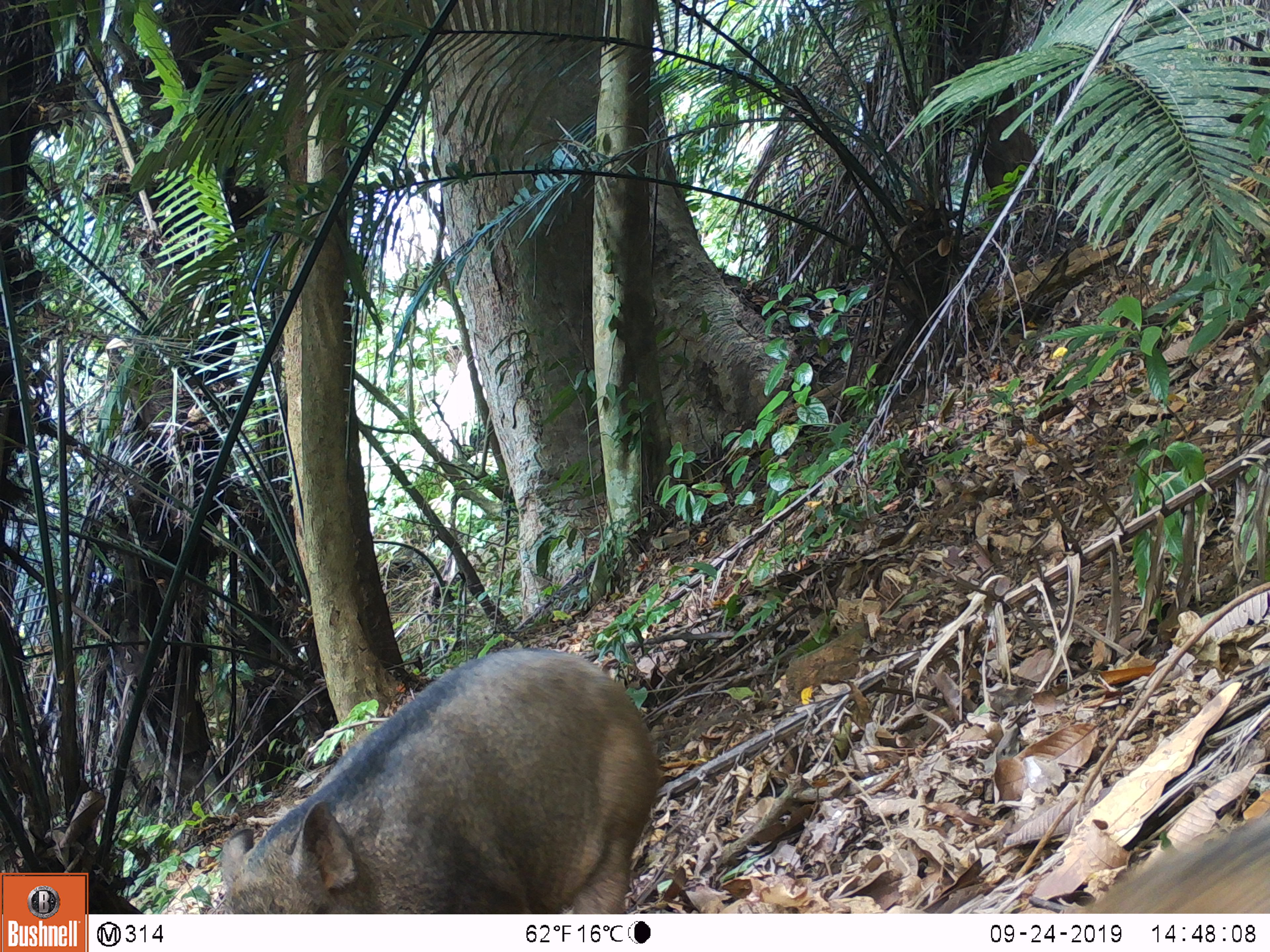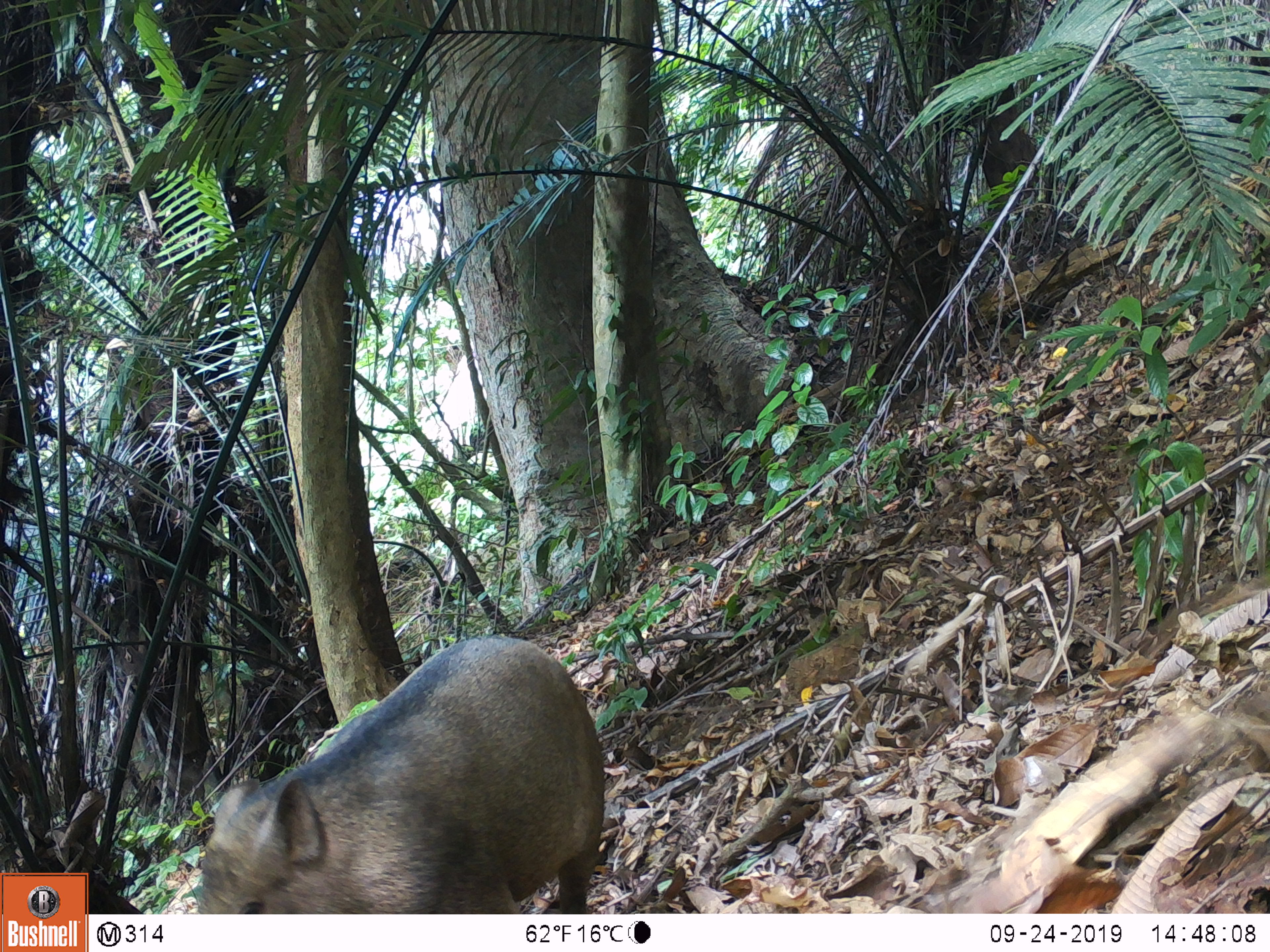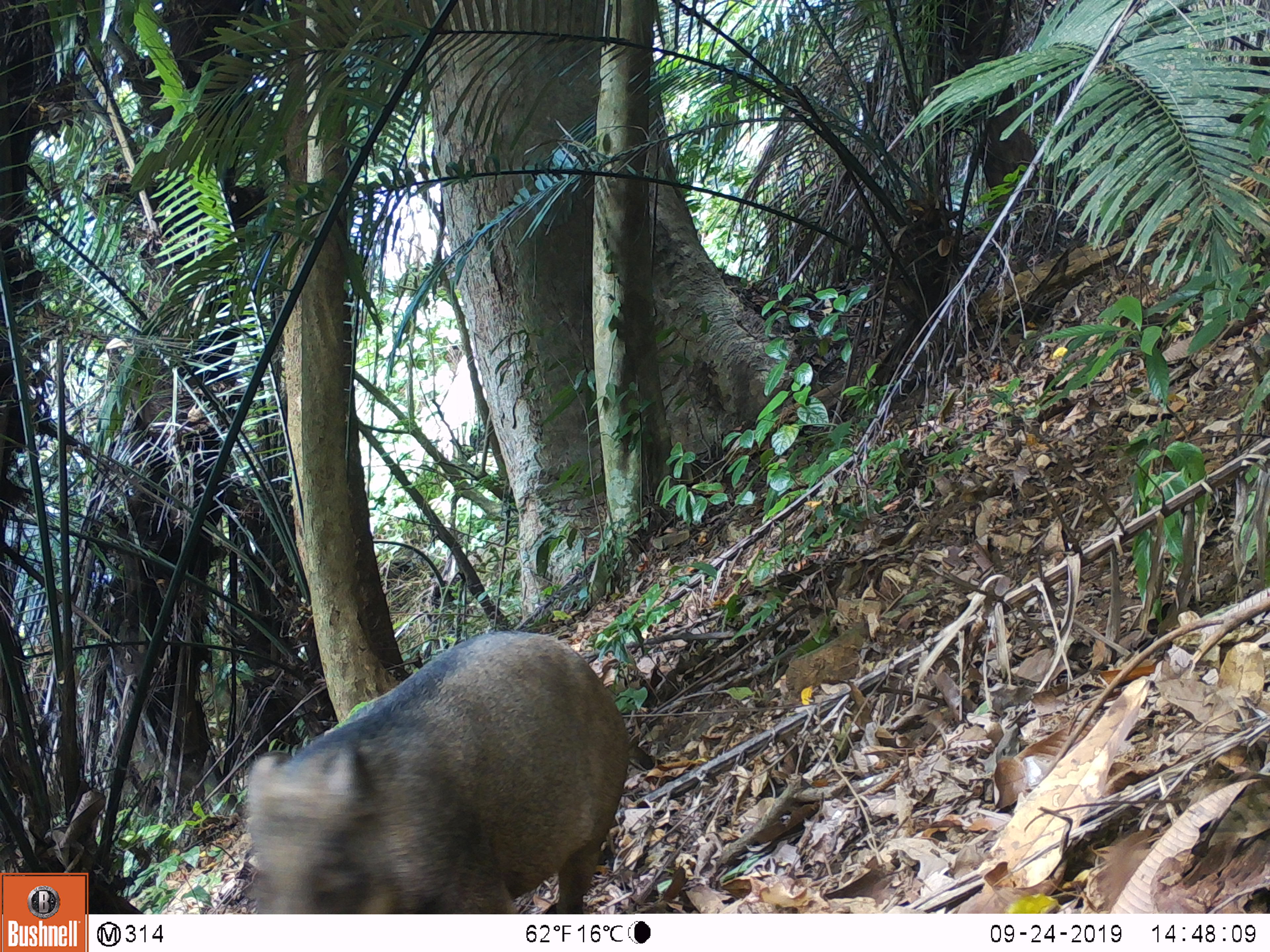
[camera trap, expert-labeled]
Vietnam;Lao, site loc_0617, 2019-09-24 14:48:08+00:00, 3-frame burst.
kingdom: Animalia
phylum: Chordata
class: Mammalia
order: Artiodactyla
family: Suidae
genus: Sus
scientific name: Sus scrofa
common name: eurasian wild pig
Eurasian wild pig (Sus scrofa). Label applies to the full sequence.